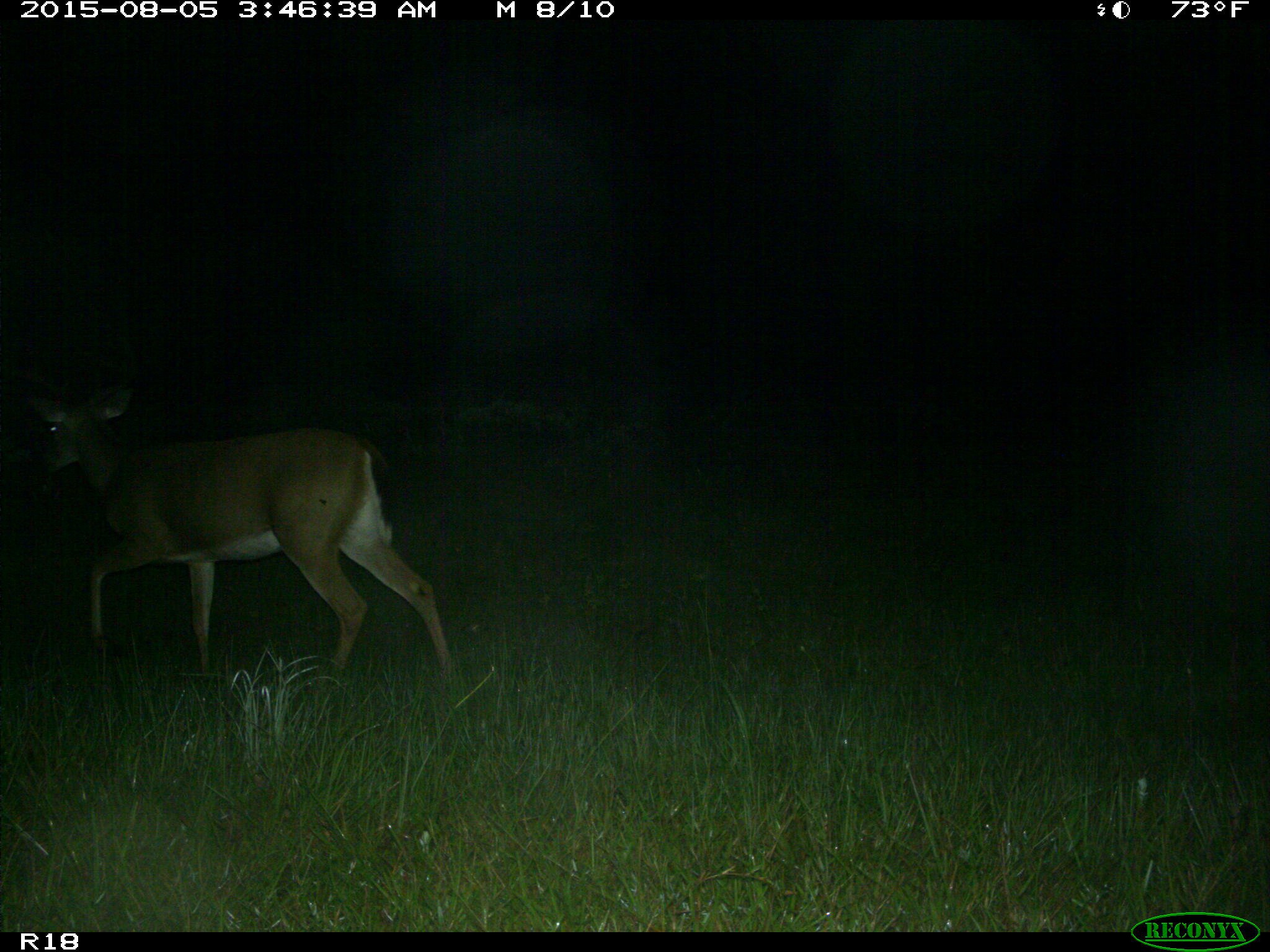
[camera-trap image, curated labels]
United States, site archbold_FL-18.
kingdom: Animalia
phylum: Chordata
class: Mammalia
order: Artiodactyla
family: Cervidae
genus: Odocoileus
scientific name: Odocoileus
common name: deer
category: unidentified deer